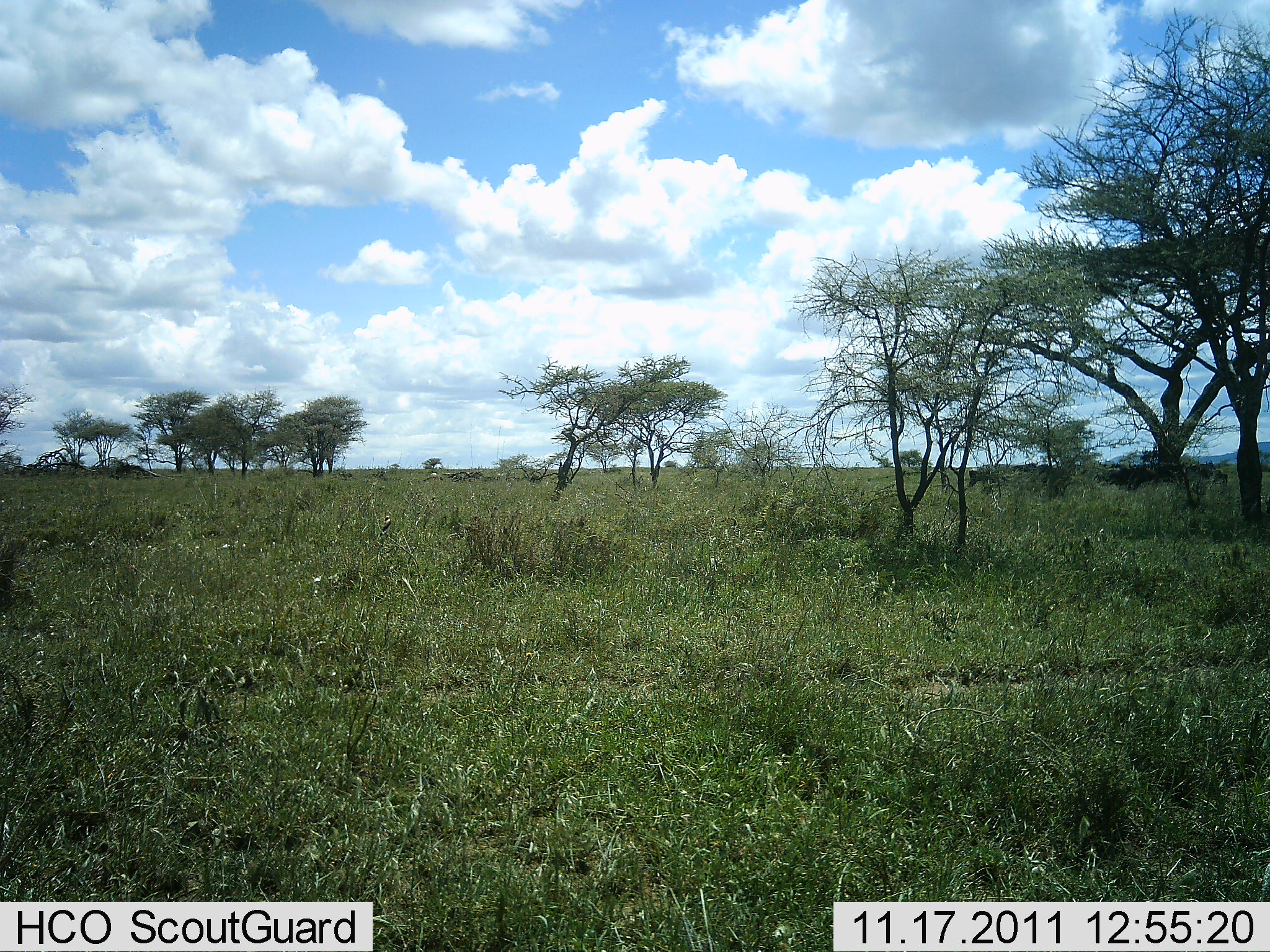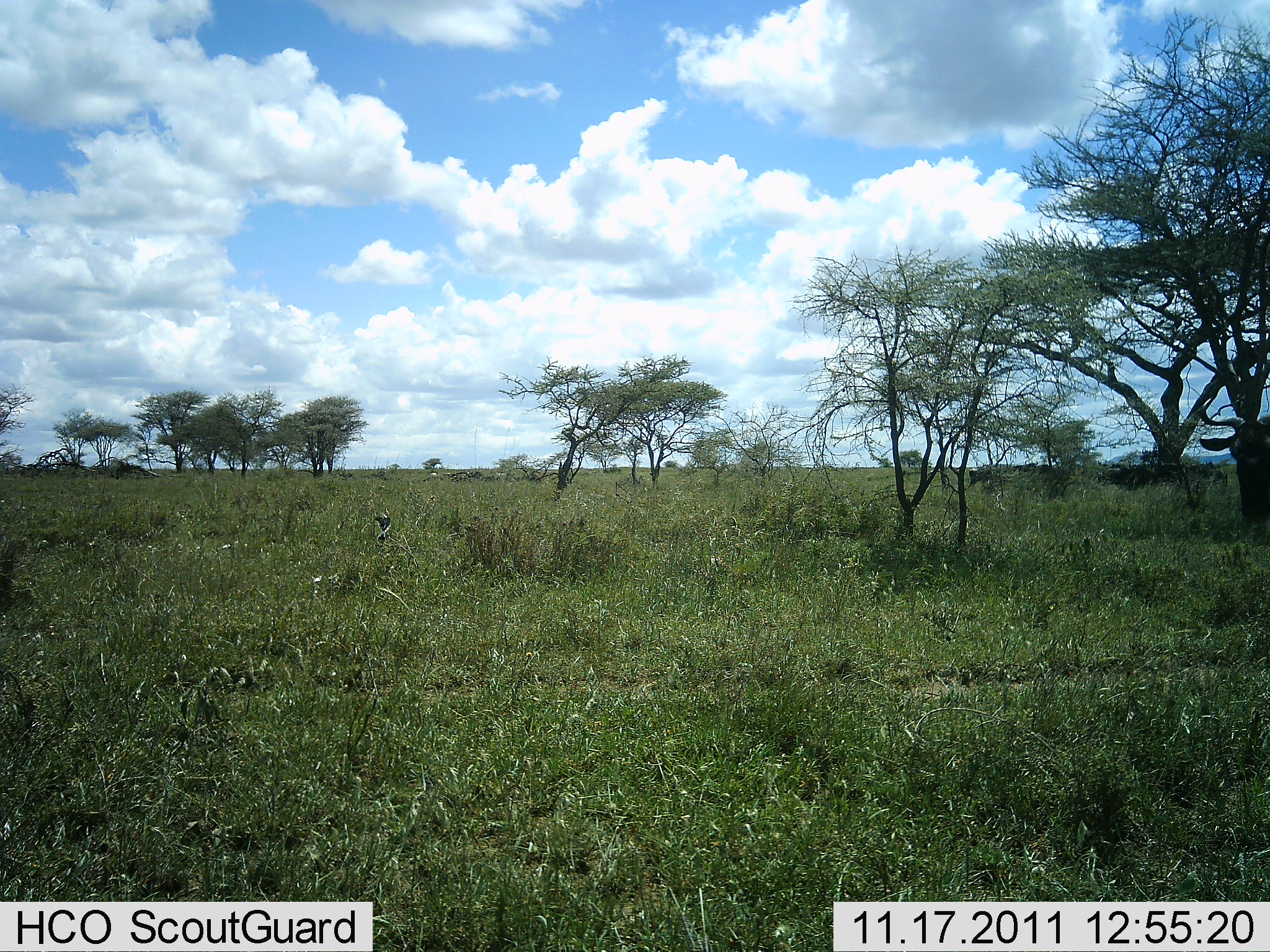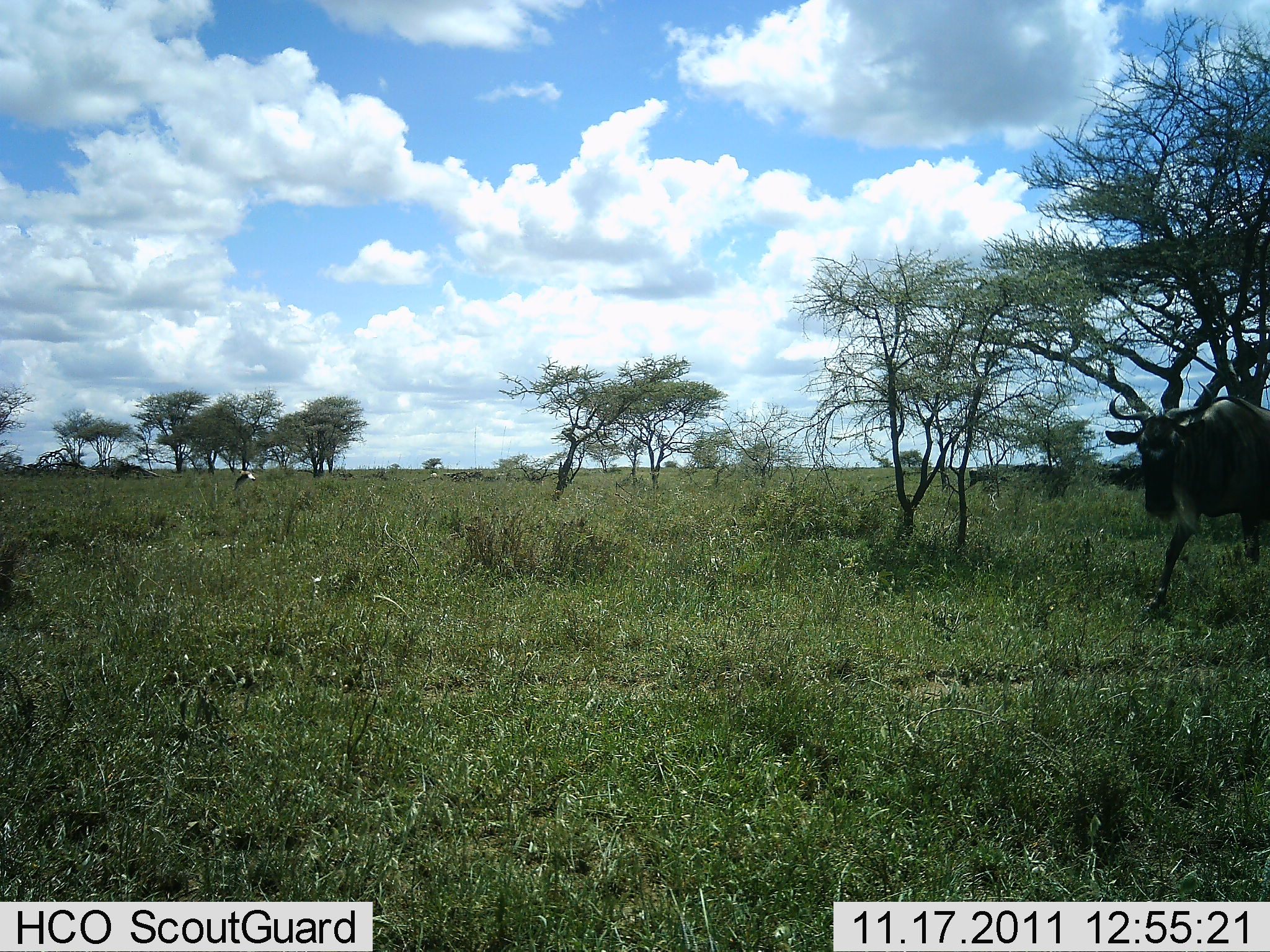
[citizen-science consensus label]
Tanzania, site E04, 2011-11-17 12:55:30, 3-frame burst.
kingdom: Animalia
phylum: Chordata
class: Mammalia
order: Artiodactyla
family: Bovidae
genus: Connochaetes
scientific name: Connochaetes taurinus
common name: blue wildebeest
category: wildebeest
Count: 1.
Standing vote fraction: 9%.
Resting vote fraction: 0%.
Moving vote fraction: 91%.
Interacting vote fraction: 0%.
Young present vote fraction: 9%.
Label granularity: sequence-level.